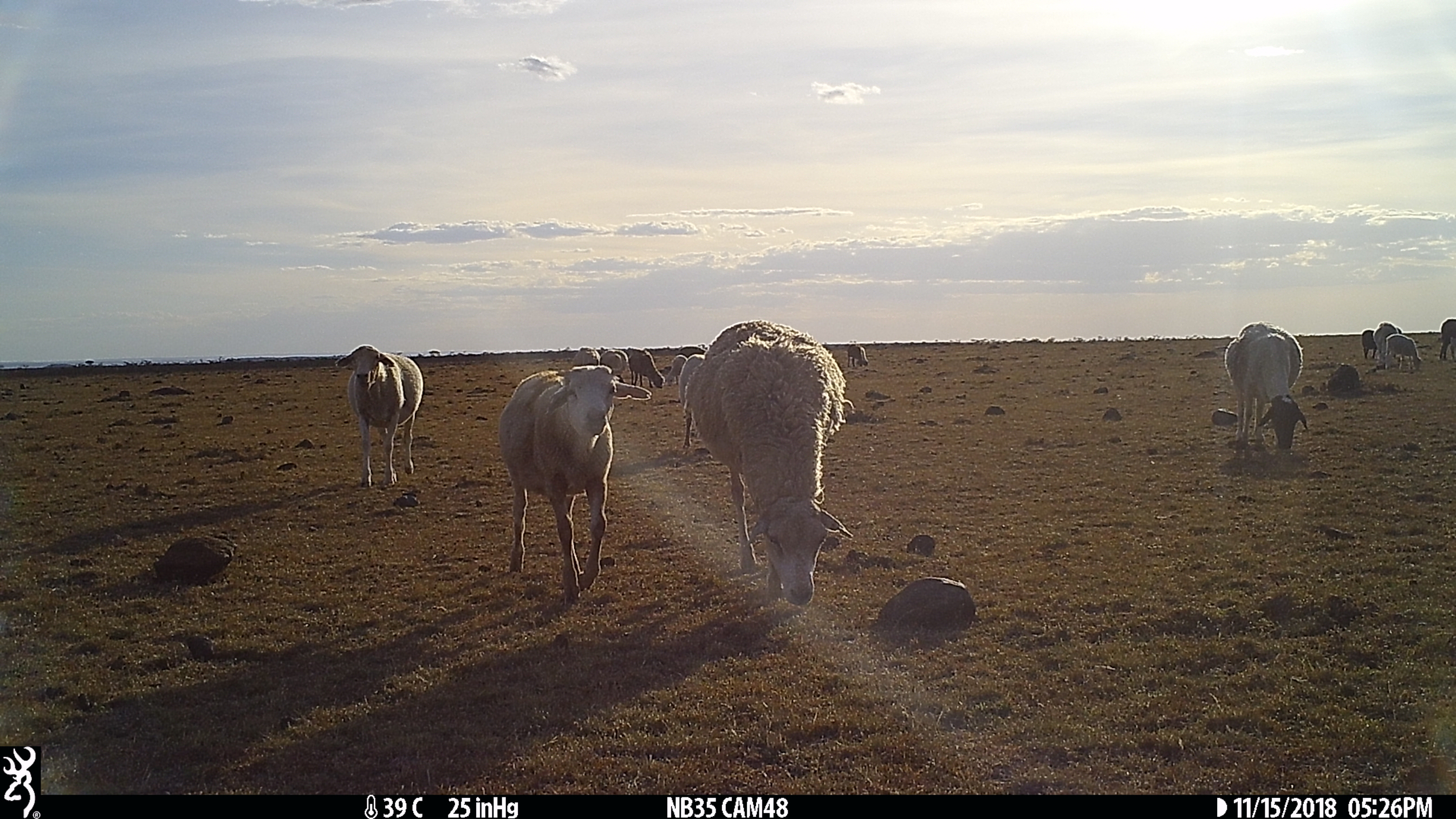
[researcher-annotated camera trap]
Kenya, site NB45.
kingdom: Animalia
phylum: Chordata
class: Mammalia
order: Artiodactyla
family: Bovidae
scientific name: Bovidae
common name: sheep or goat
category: shoat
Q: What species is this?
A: Shoat (sheep or goat) (Bovidae).